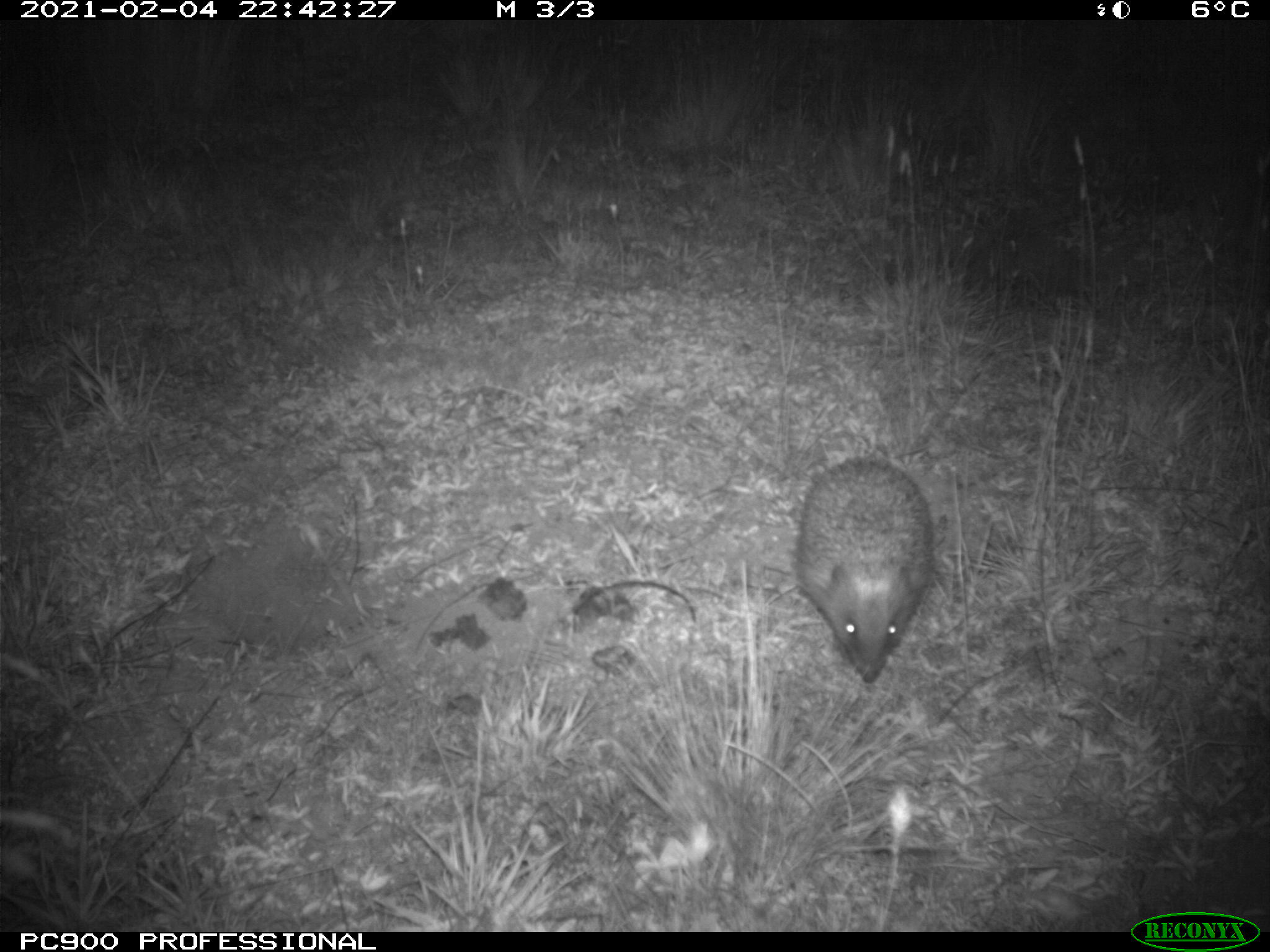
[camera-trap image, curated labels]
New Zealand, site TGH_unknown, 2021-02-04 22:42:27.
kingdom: Animalia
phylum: Chordata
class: Mammalia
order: Eulipotyphla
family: Erinaceidae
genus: Erinaceus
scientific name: Erinaceus europaeus europaeus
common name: european hedgehog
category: hedgehog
Hedgehog (european hedgehog) (Erinaceus europaeus europaeus).